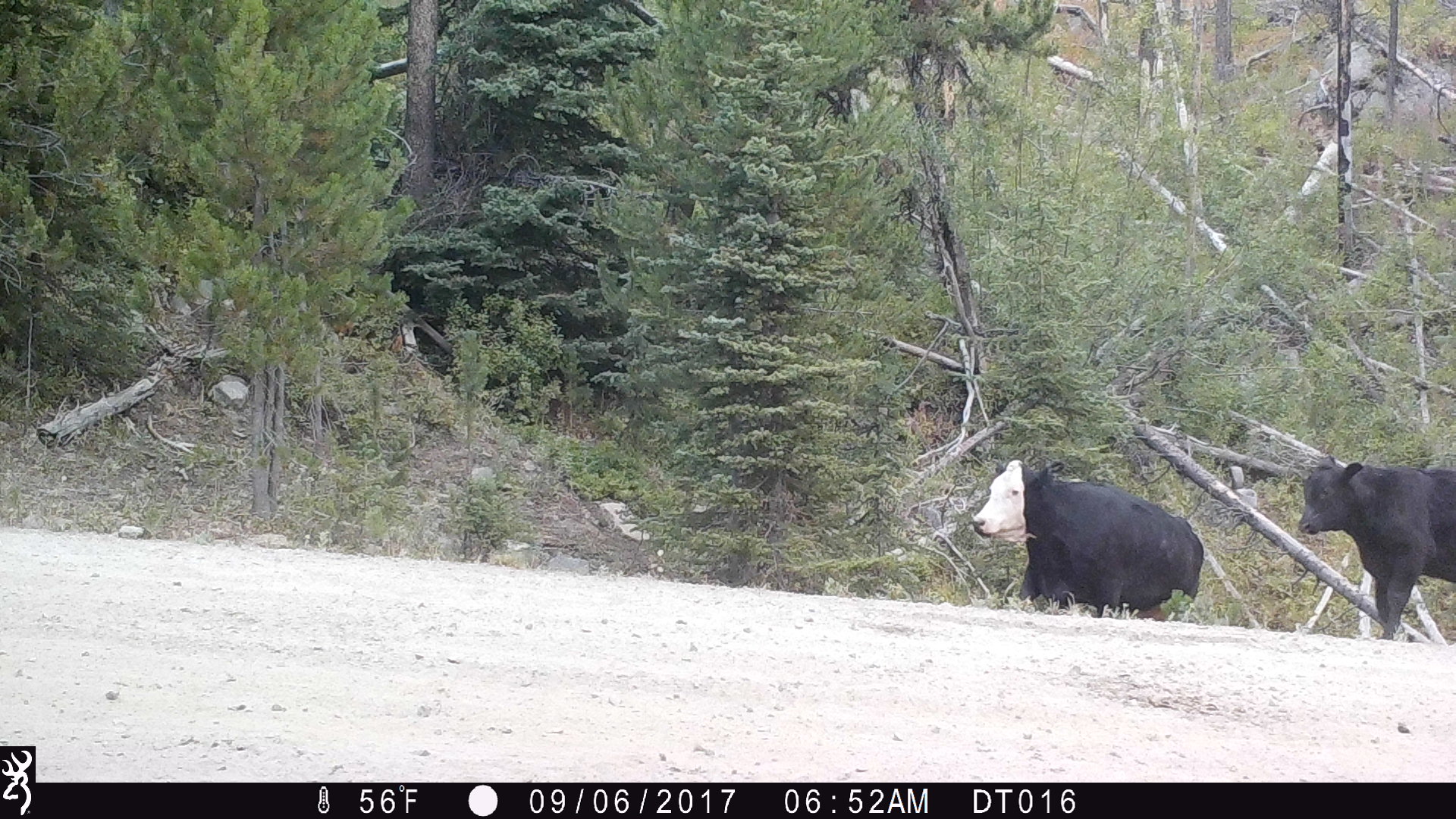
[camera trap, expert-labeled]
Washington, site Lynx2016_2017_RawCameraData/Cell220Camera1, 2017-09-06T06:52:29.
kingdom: Animalia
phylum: Chordata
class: Mammalia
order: Artiodactyla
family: Bovidae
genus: Bos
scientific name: Bos taurus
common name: domestic cattle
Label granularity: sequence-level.